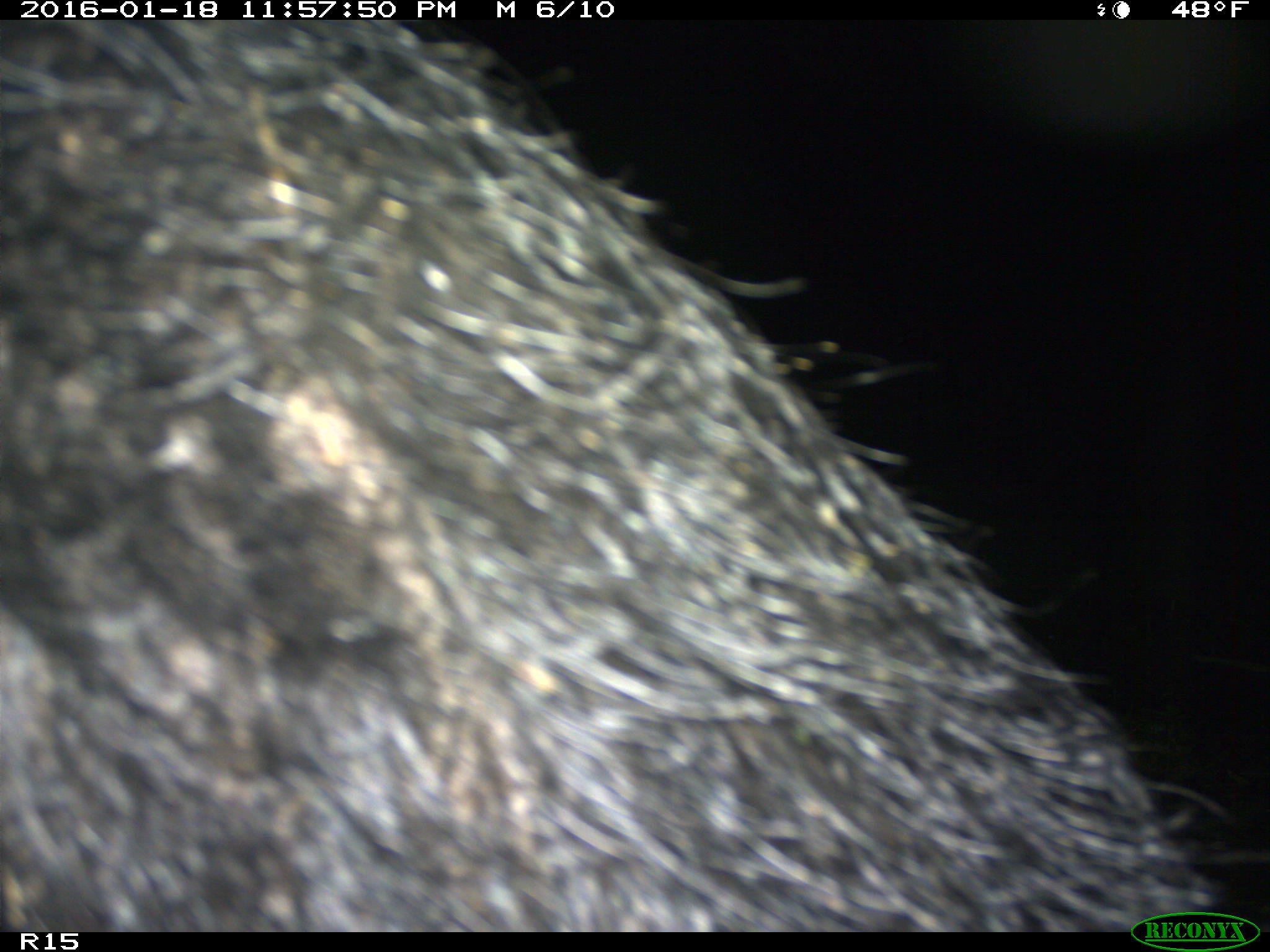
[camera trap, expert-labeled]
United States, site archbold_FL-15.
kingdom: Animalia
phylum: Chordata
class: Mammalia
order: Artiodactyla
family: Suidae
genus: Sus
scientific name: Sus scrofa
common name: wild boar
Sus scrofa (wild boar).